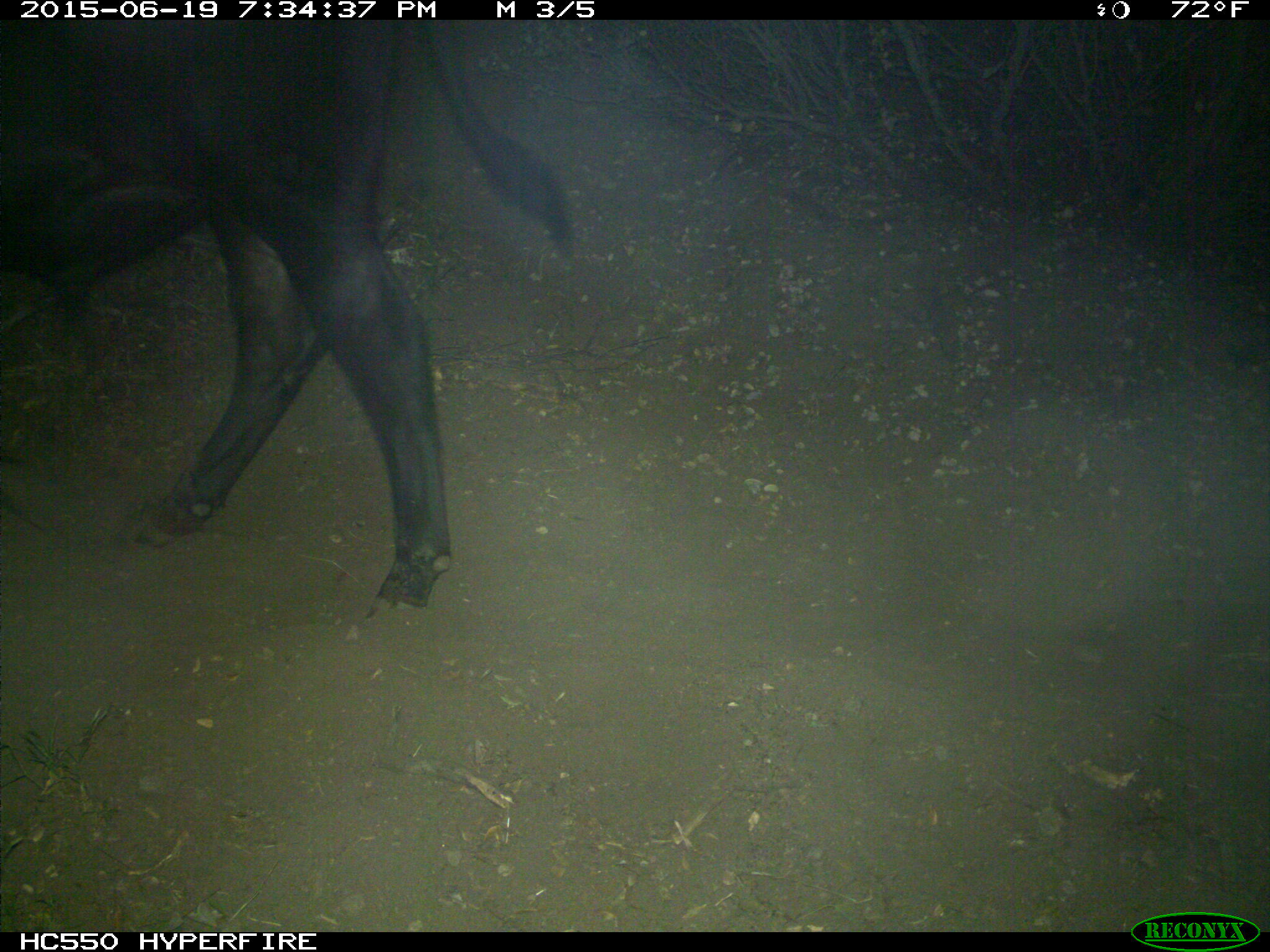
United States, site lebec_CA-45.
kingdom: Animalia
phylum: Chordata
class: Mammalia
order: Artiodactyla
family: Bovidae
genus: Bos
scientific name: Bos taurus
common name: domestic cow